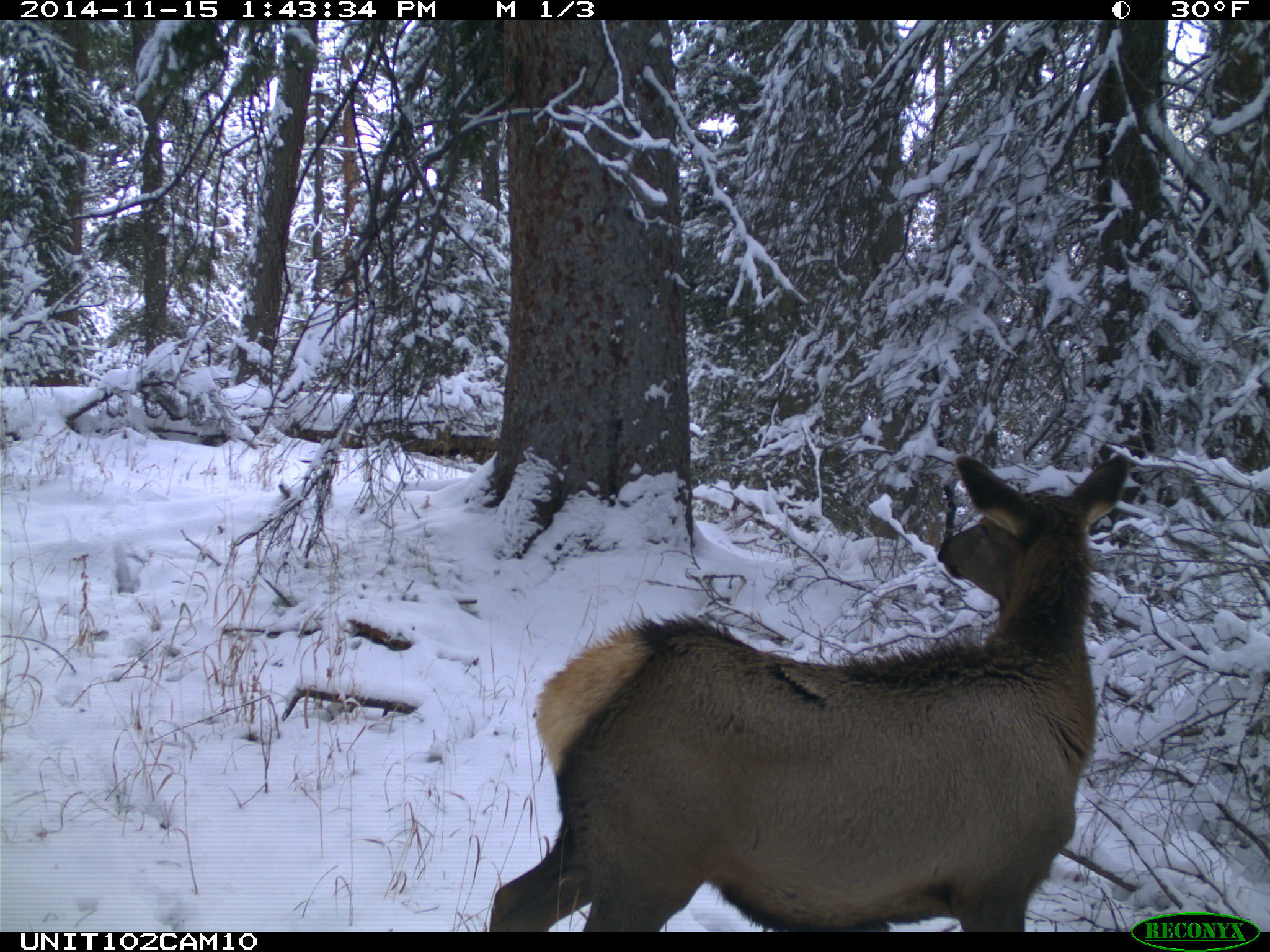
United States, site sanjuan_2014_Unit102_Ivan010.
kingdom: Animalia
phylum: Chordata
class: Mammalia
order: Artiodactyla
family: Cervidae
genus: Cervus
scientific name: Cervus elaphus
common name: red deer